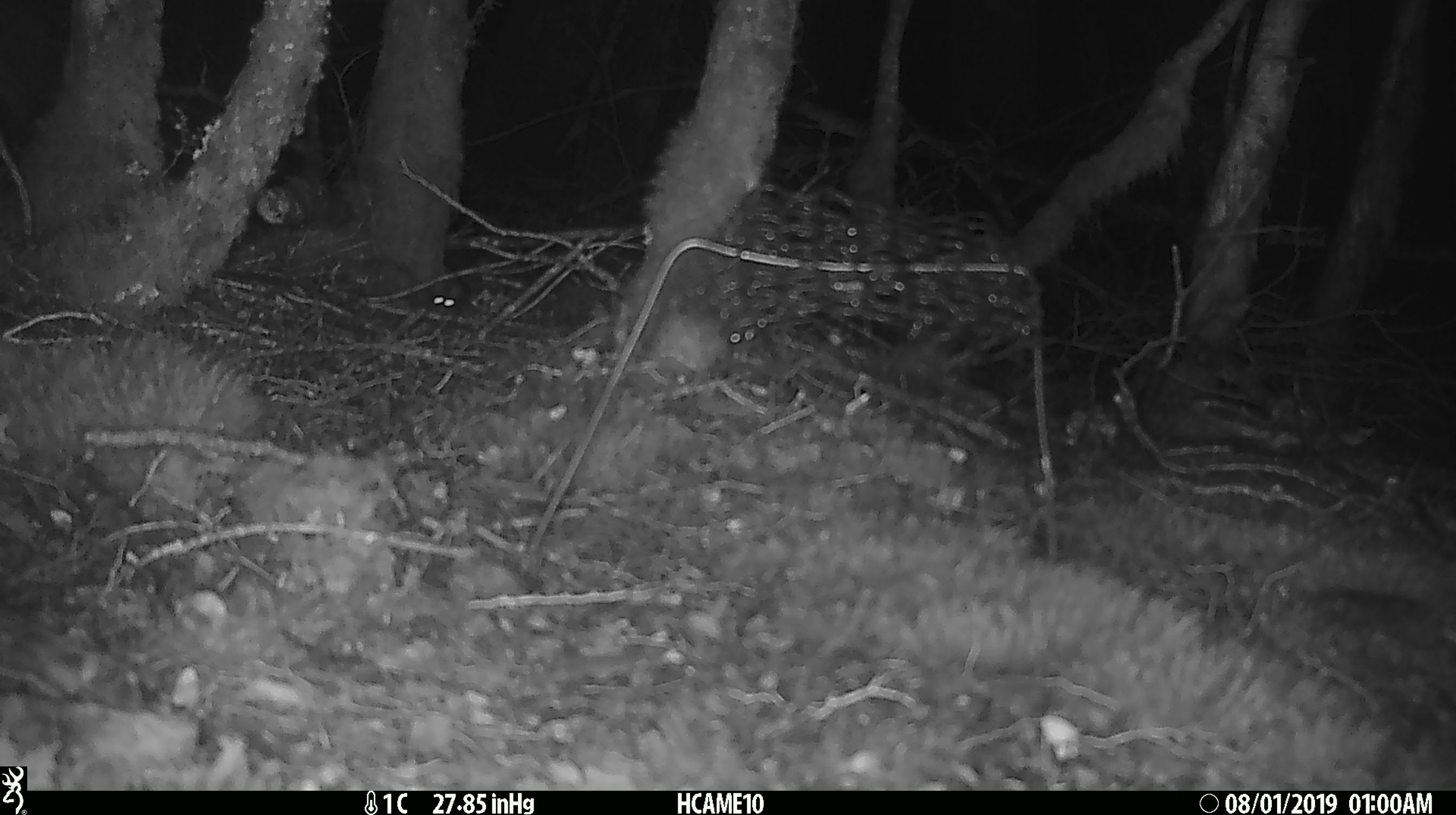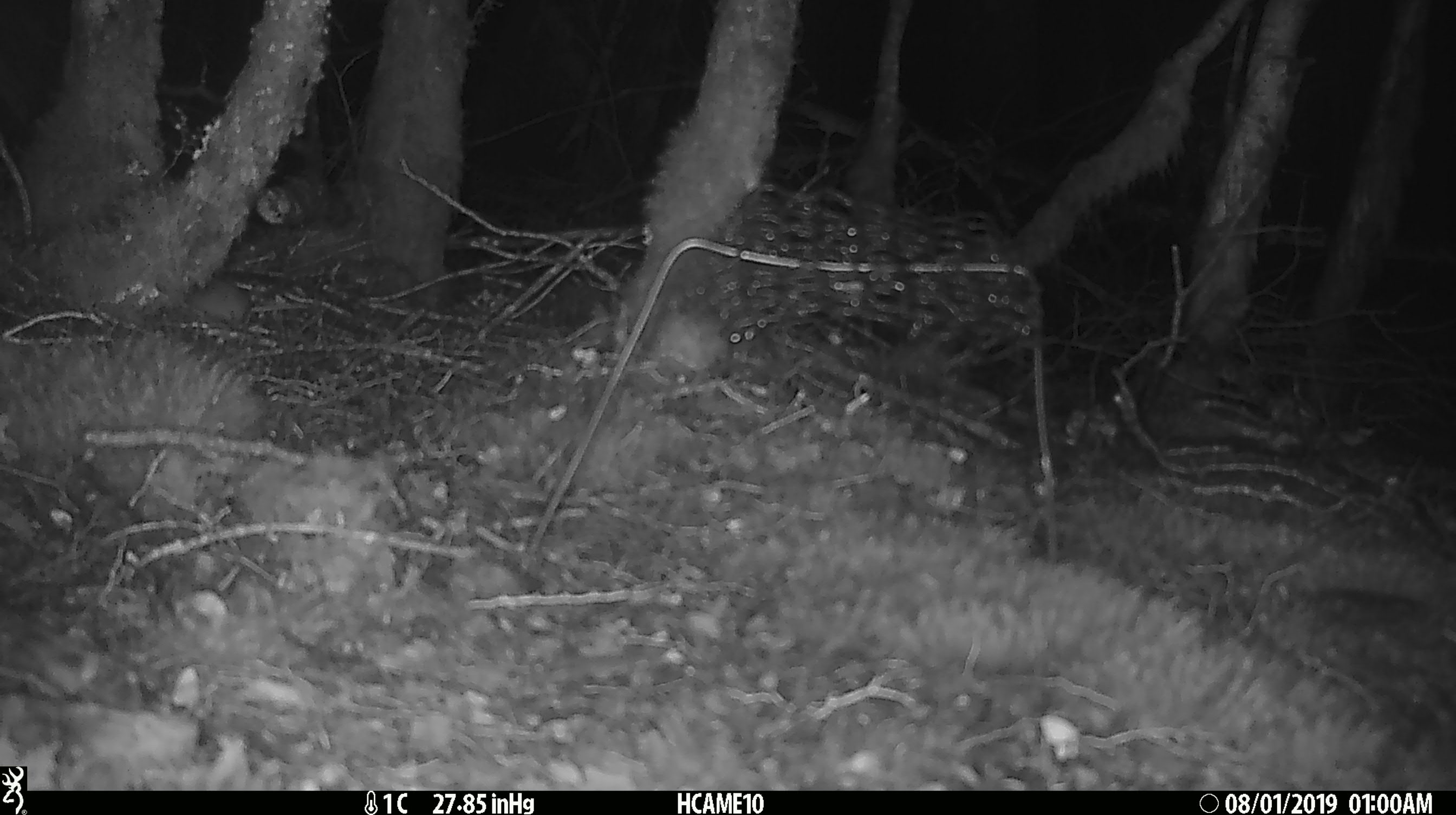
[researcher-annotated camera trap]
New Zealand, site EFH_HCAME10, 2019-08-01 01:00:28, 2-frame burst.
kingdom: Animalia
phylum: Chordata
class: Mammalia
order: Rodentia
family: Muridae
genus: Mus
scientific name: Mus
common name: mouse